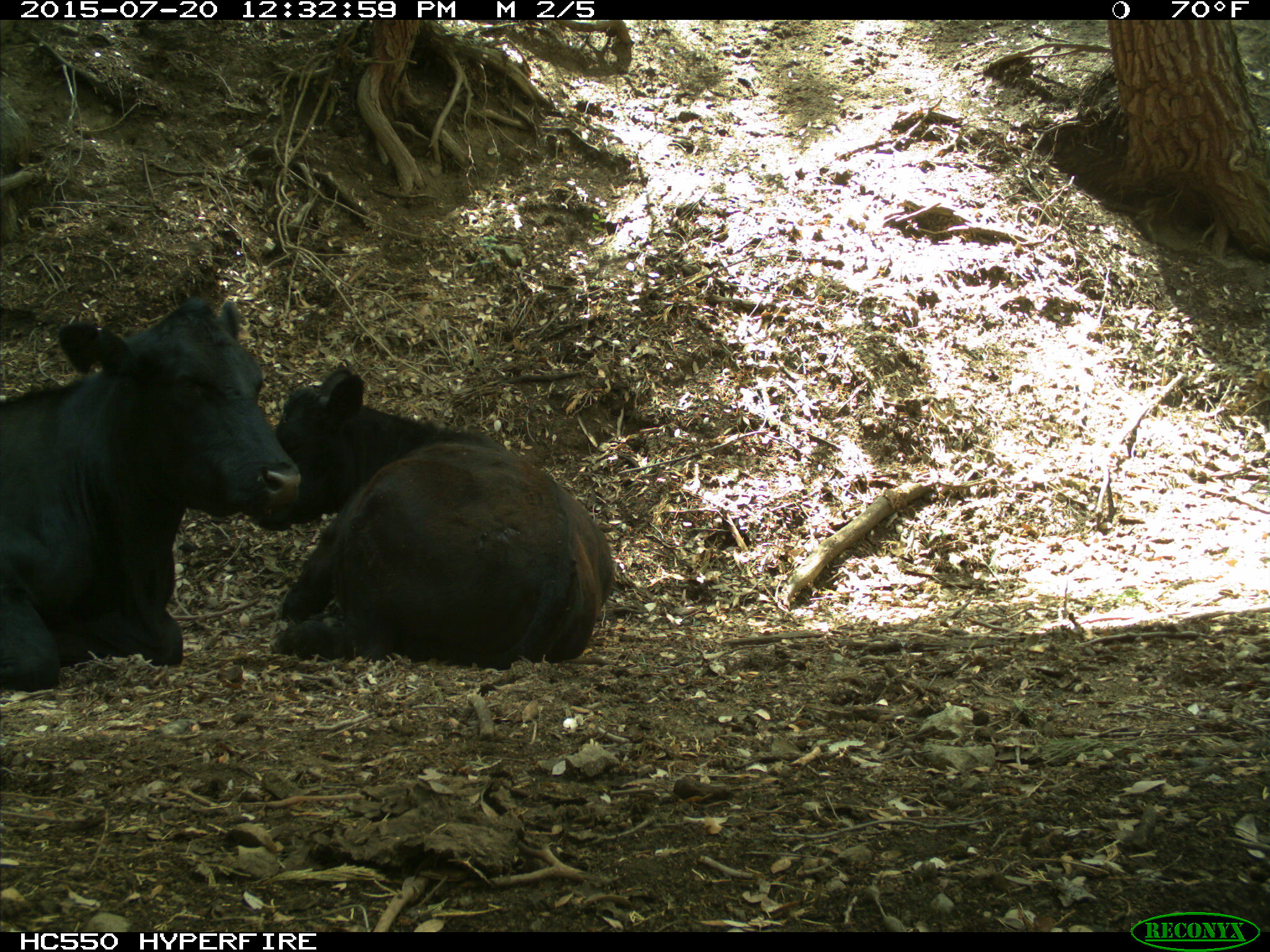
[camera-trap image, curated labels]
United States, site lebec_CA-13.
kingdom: Animalia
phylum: Chordata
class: Mammalia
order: Artiodactyla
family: Bovidae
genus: Bos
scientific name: Bos taurus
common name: domestic cow